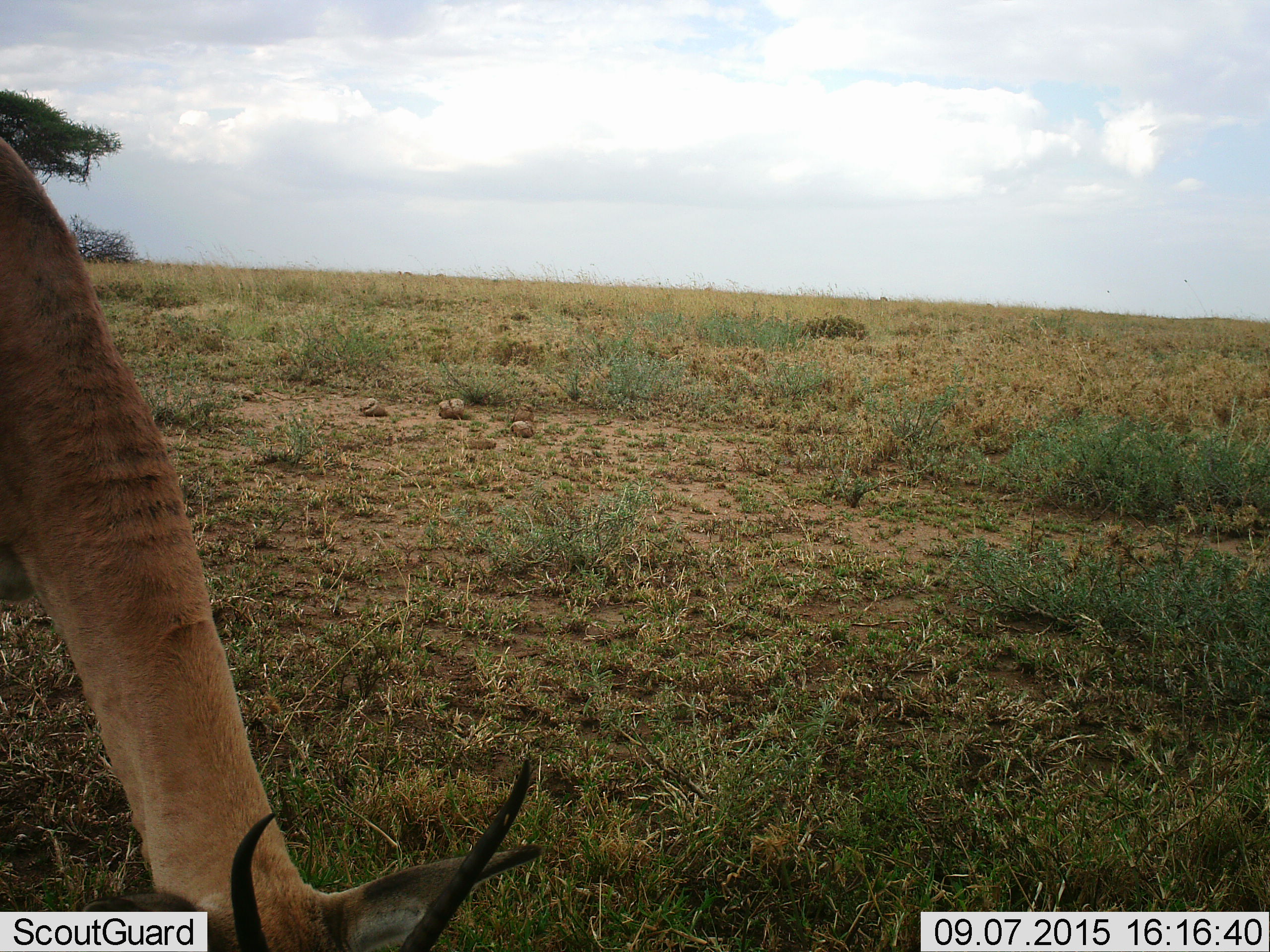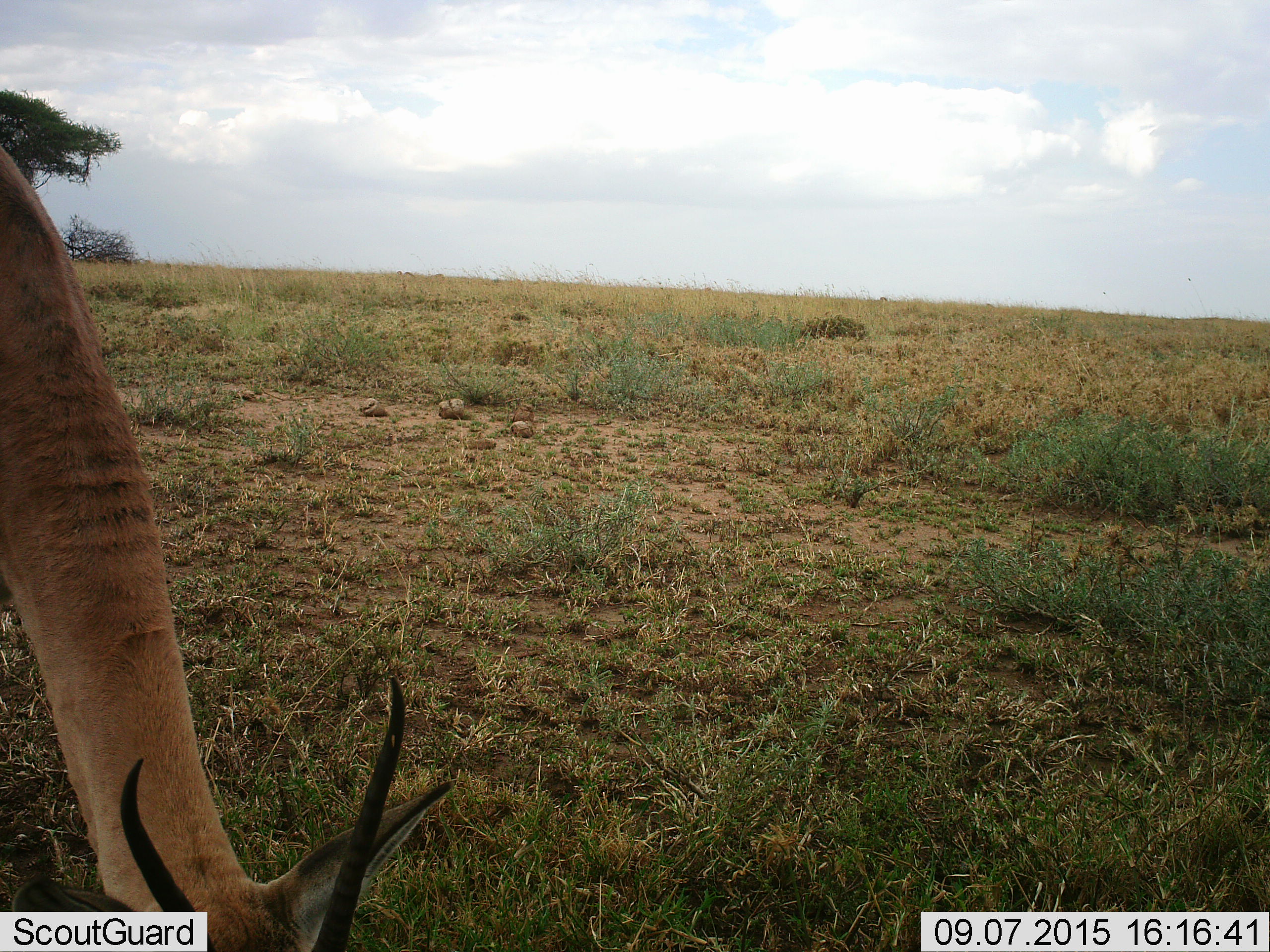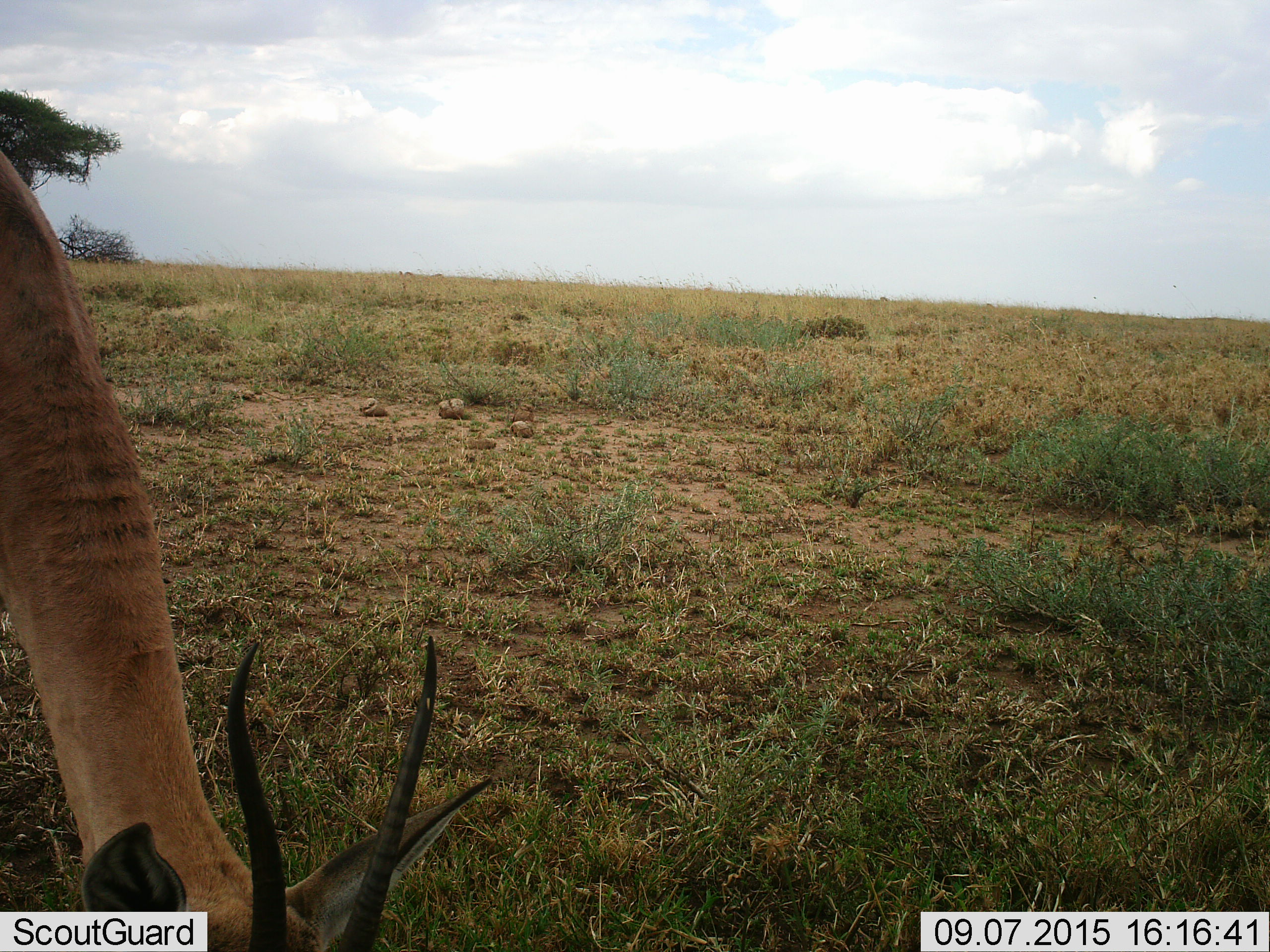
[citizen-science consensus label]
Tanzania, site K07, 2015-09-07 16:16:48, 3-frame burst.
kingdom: Animalia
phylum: Chordata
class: Mammalia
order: Artiodactyla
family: Bovidae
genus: Nanger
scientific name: Nanger granti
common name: grant's gazelle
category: gazellegrants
Gazellegrants (grant's gazelle) (Nanger granti), count 1. Behavior (volunteer vote fractions): standing 29%, resting 0%, moving 29%, interacting 0%. Young present (vote fraction): 0%. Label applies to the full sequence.